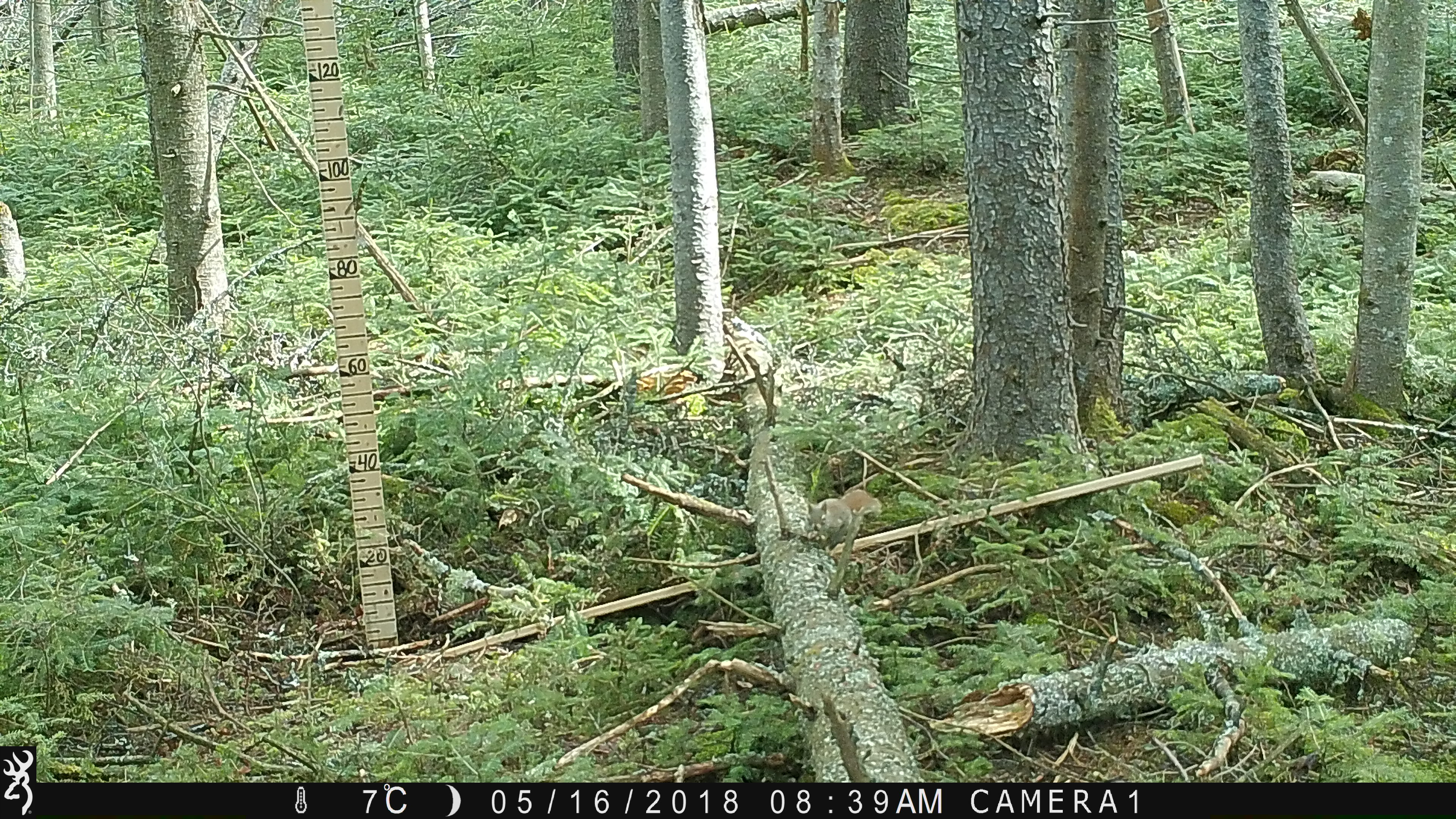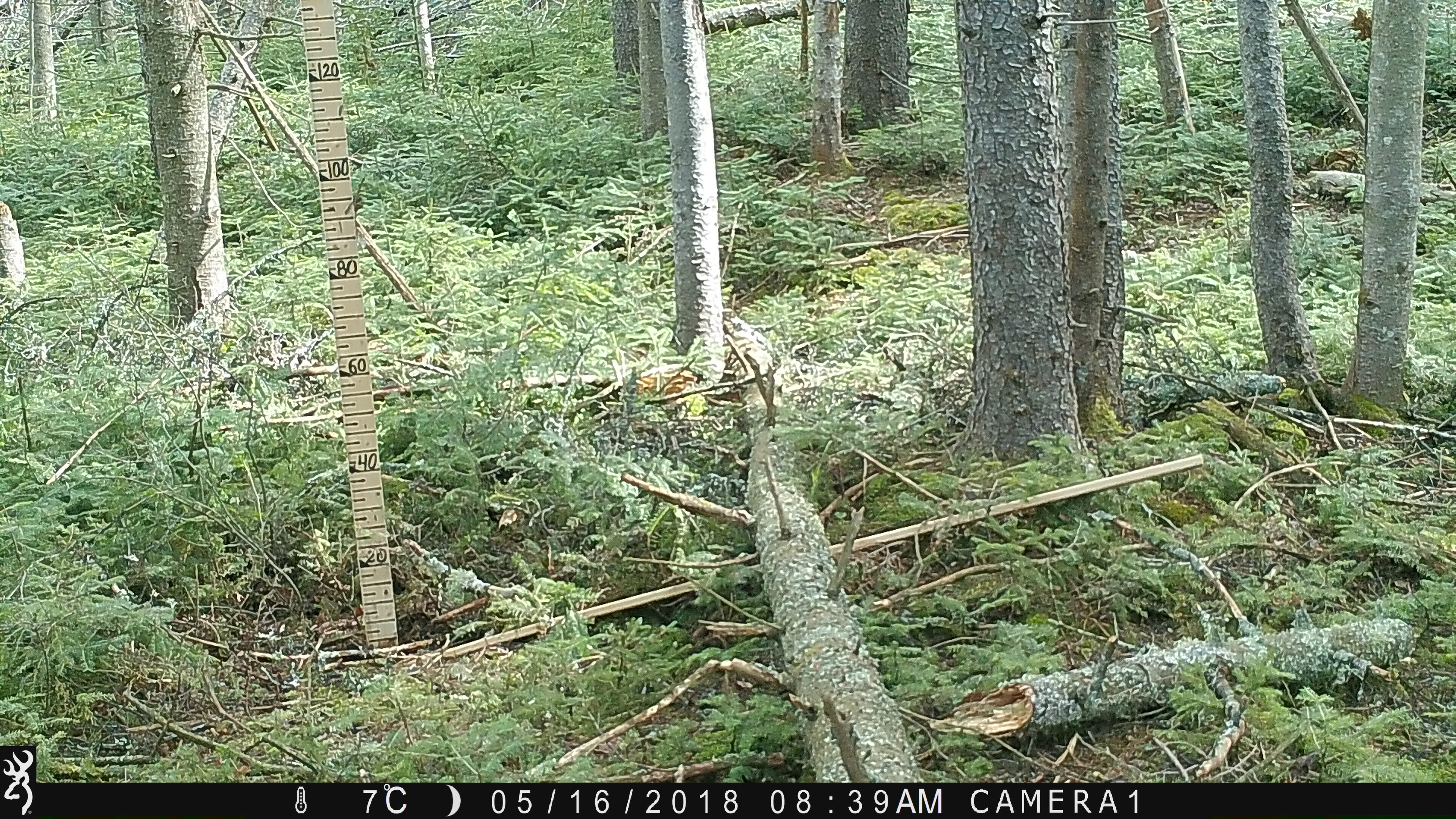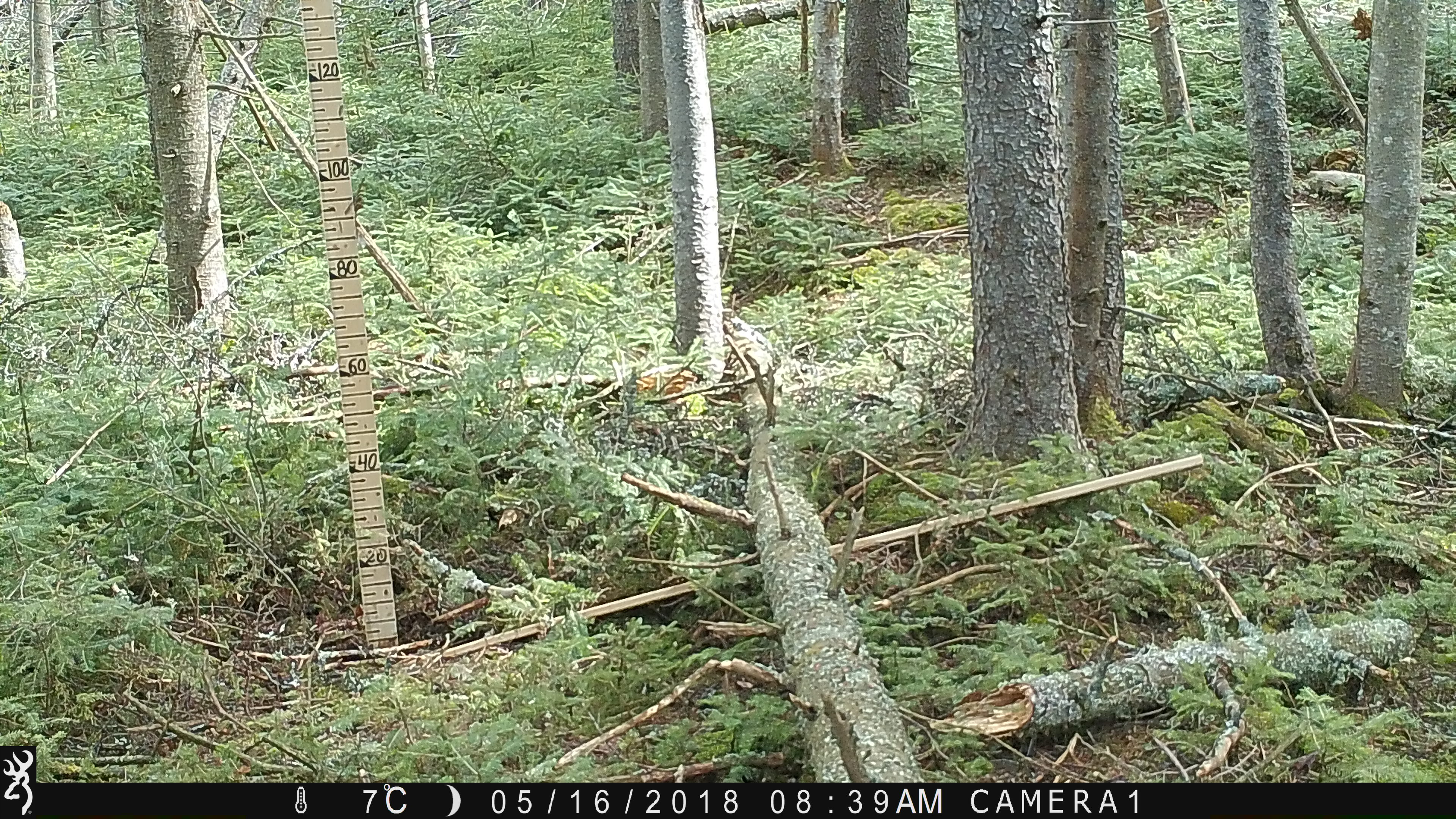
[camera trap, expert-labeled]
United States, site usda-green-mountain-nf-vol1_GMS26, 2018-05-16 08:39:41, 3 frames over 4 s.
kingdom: Animalia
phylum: Chordata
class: Mammalia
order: Rodentia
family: Sciuridae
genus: Tamiasciurus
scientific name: Tamiasciurus hudsonicus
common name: red squirrel